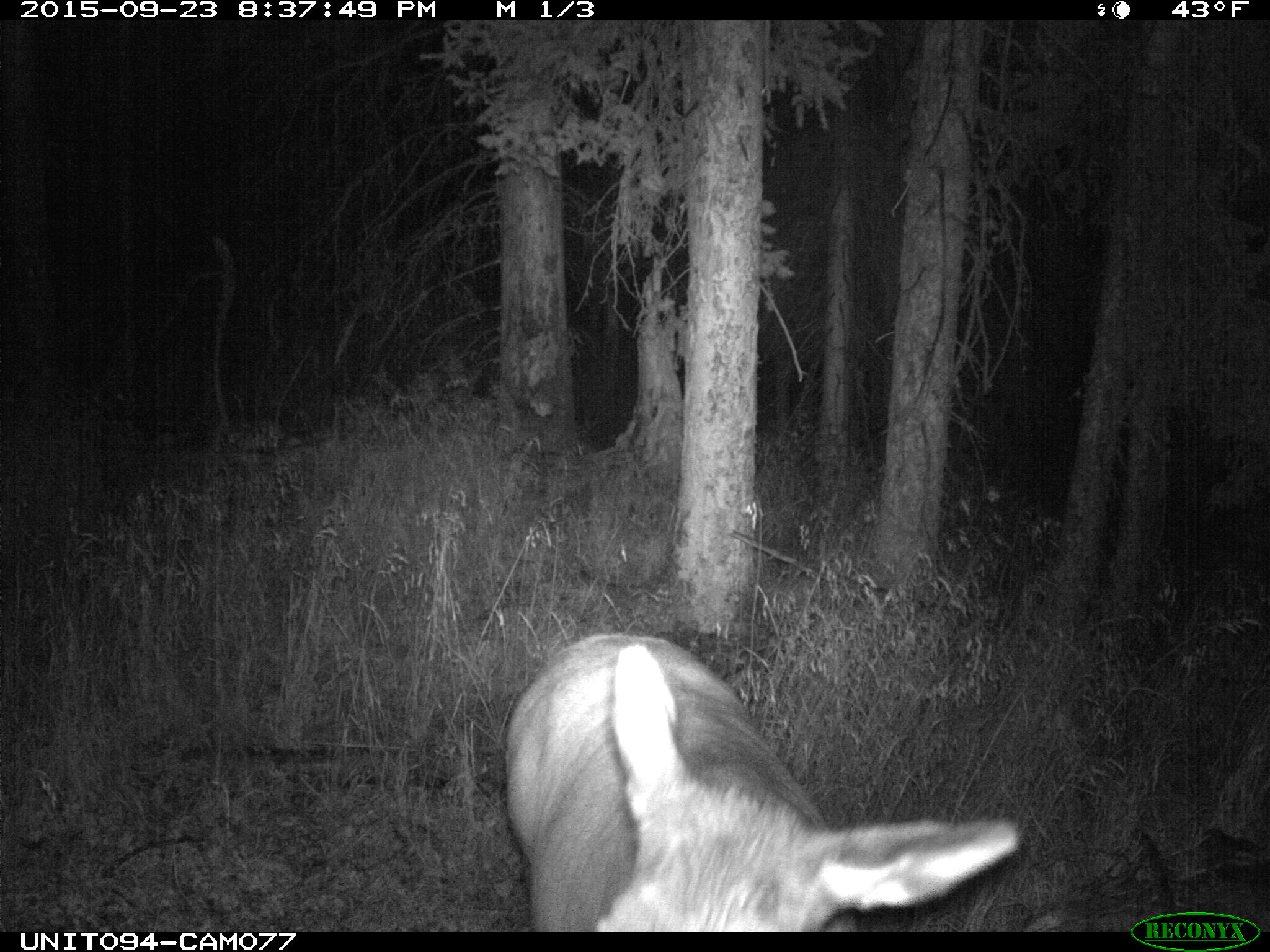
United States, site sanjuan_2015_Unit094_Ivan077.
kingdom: Animalia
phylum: Chordata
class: Mammalia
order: Artiodactyla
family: Cervidae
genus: Cervus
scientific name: Cervus elaphus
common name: red deer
Cervus elaphus (red deer).